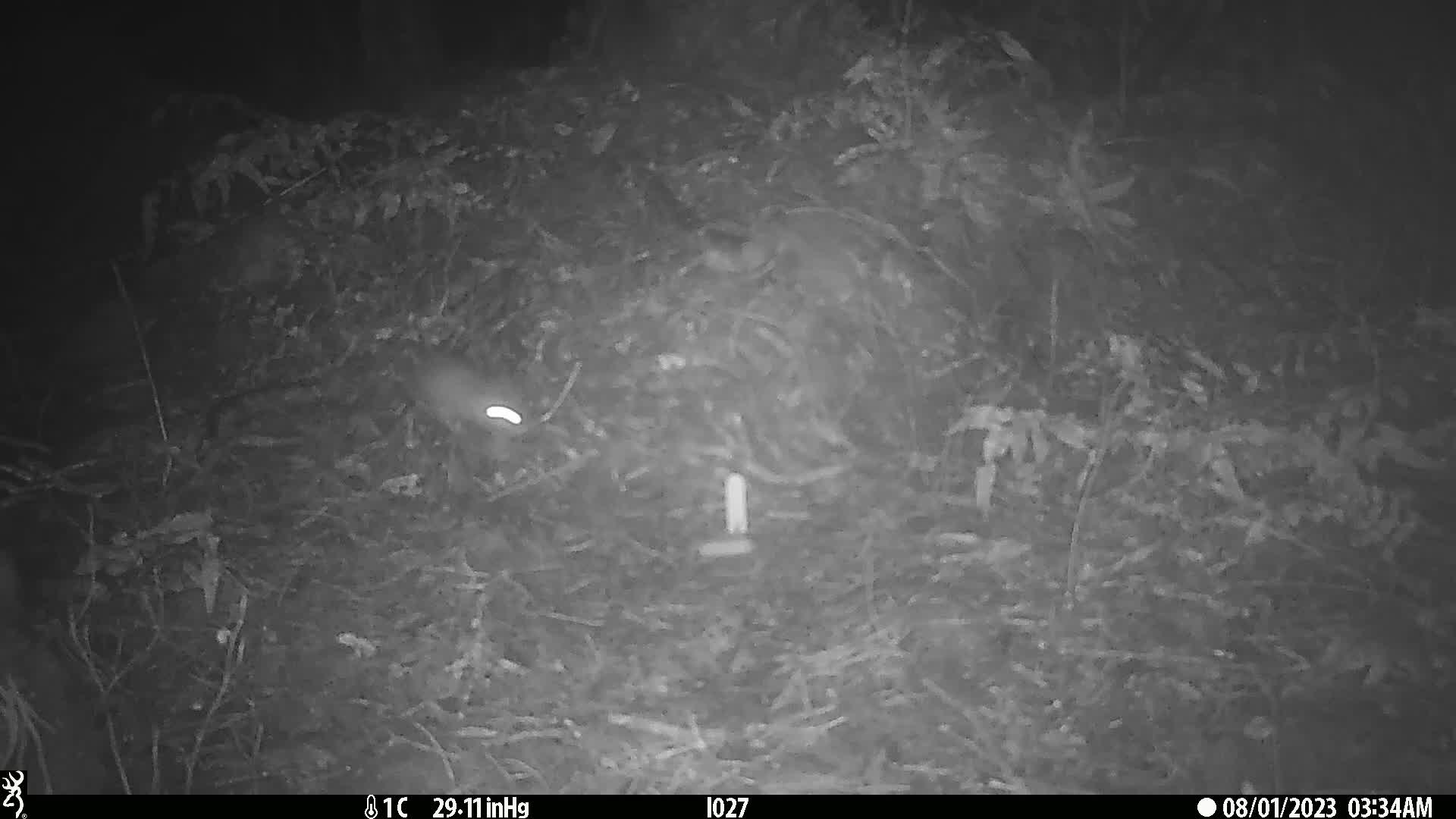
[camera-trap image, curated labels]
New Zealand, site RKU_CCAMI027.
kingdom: Animalia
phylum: Chordata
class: Mammalia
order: Rodentia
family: Muridae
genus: Rattus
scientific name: Rattus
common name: rat